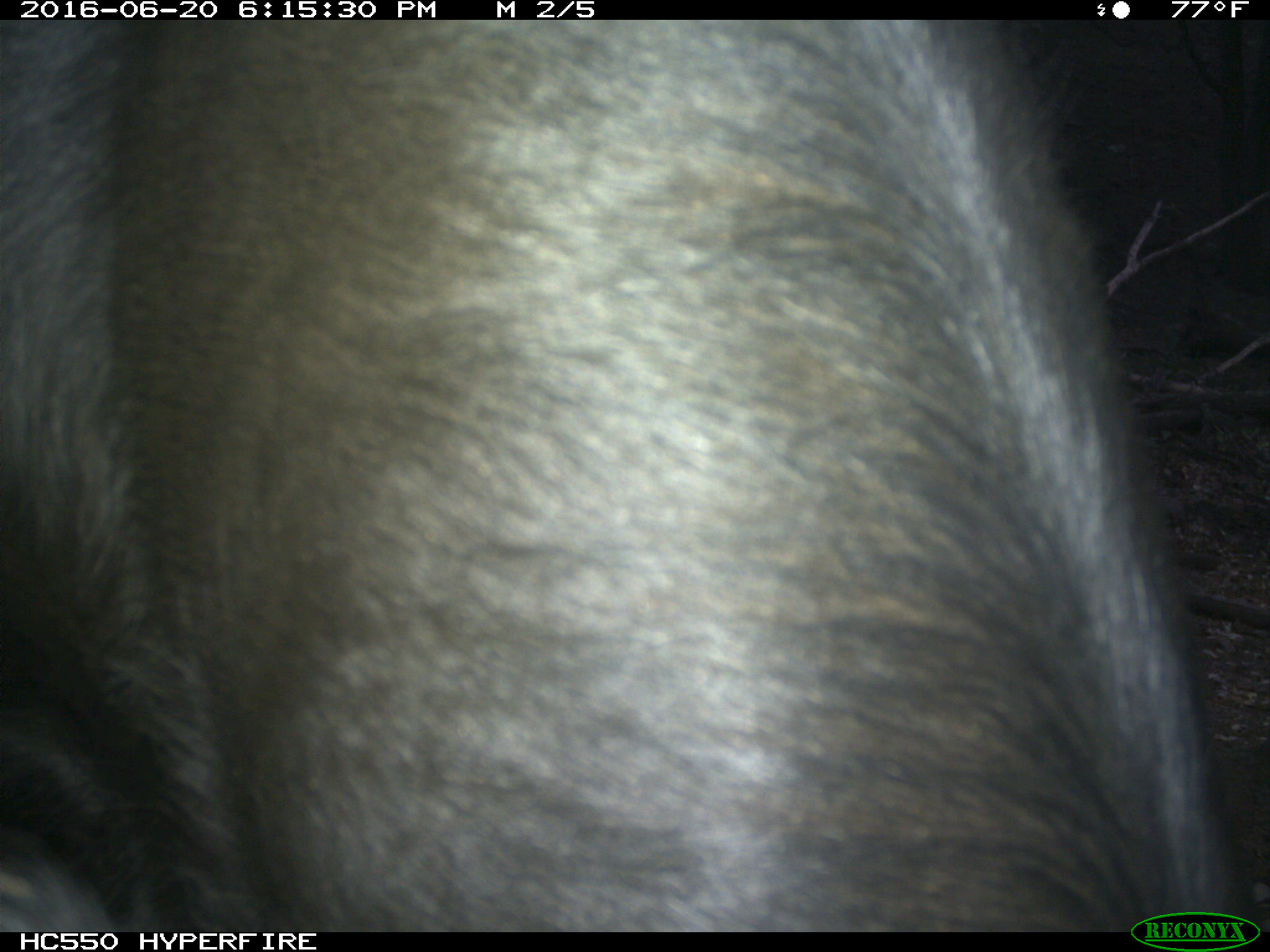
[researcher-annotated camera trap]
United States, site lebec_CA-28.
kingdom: Animalia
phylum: Chordata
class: Mammalia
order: Artiodactyla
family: Bovidae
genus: Bos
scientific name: Bos taurus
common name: domestic cow